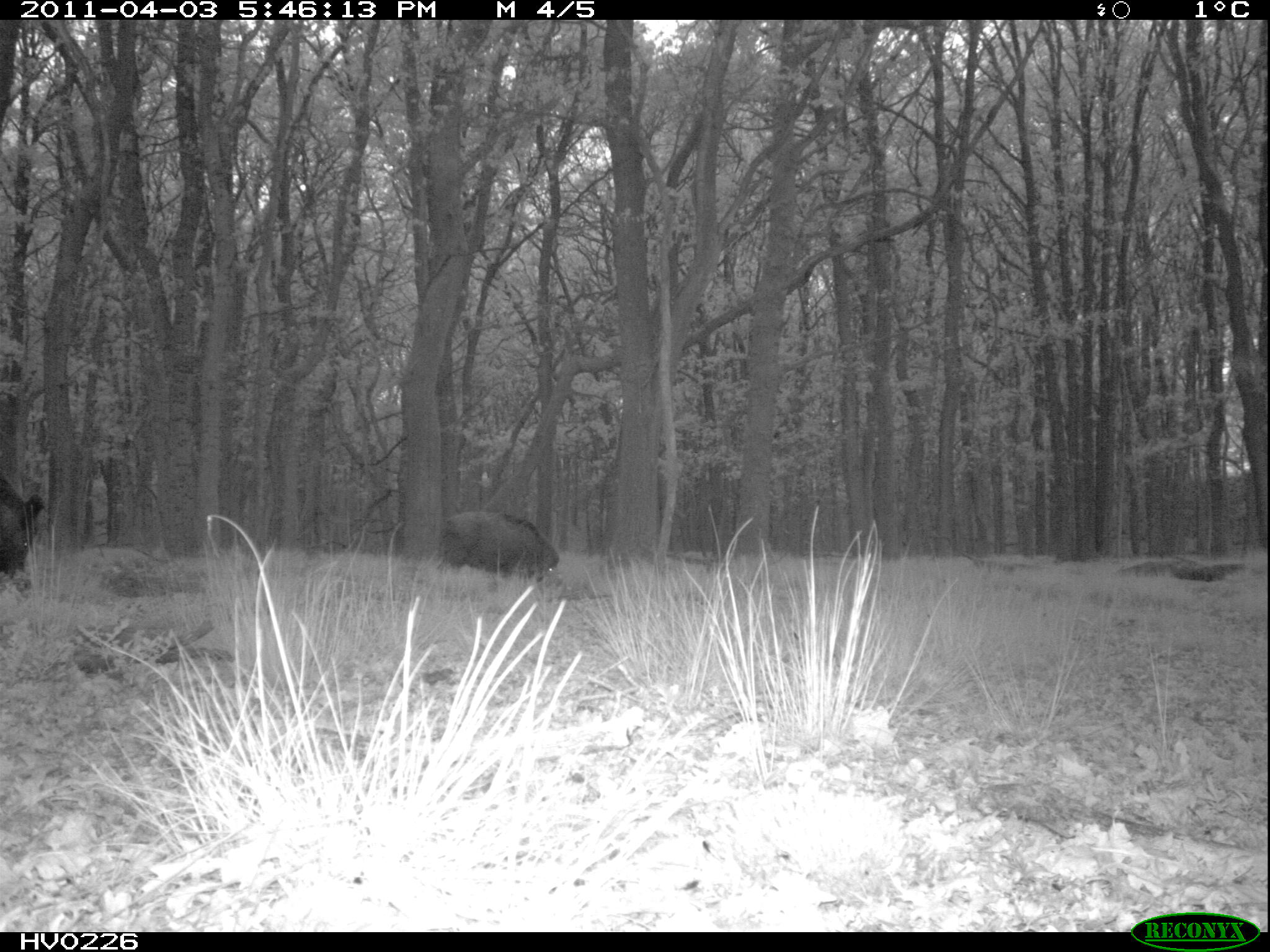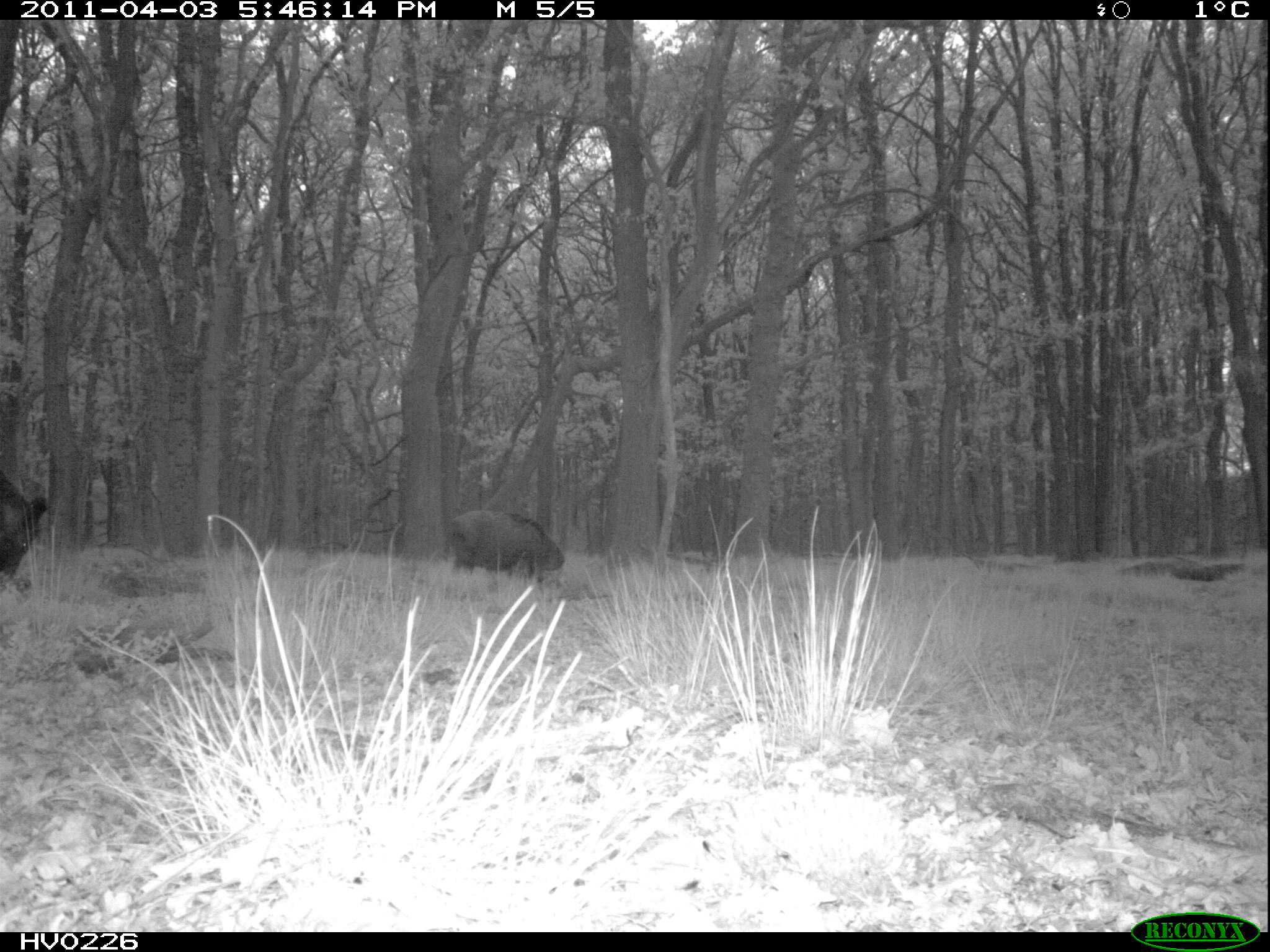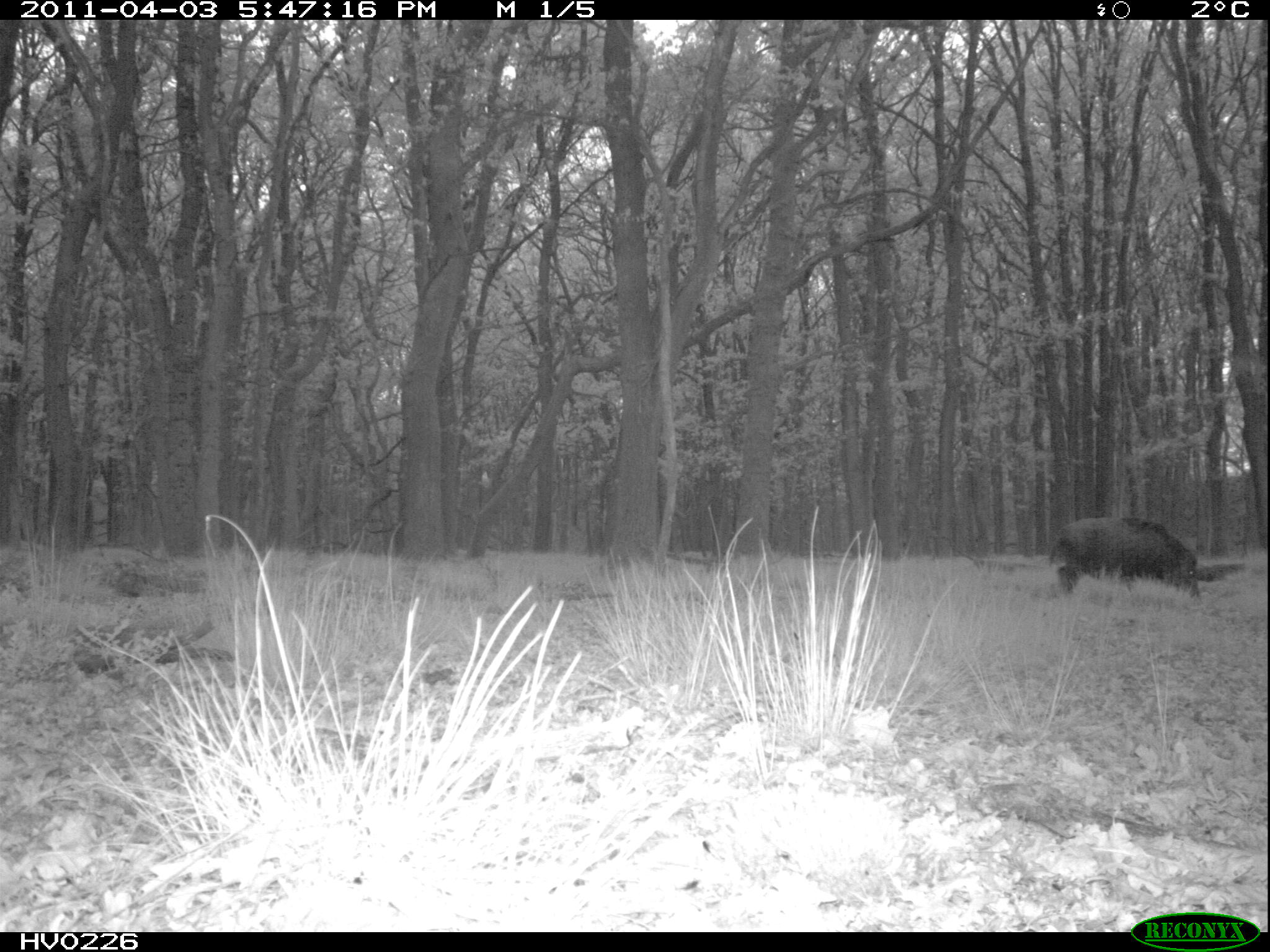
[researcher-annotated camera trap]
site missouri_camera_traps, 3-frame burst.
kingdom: Animalia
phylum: Chordata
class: Mammalia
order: Artiodactyla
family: Suidae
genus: Sus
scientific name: Sus scrofa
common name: wild boar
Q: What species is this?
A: Wild boar (Sus scrofa).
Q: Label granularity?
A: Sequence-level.